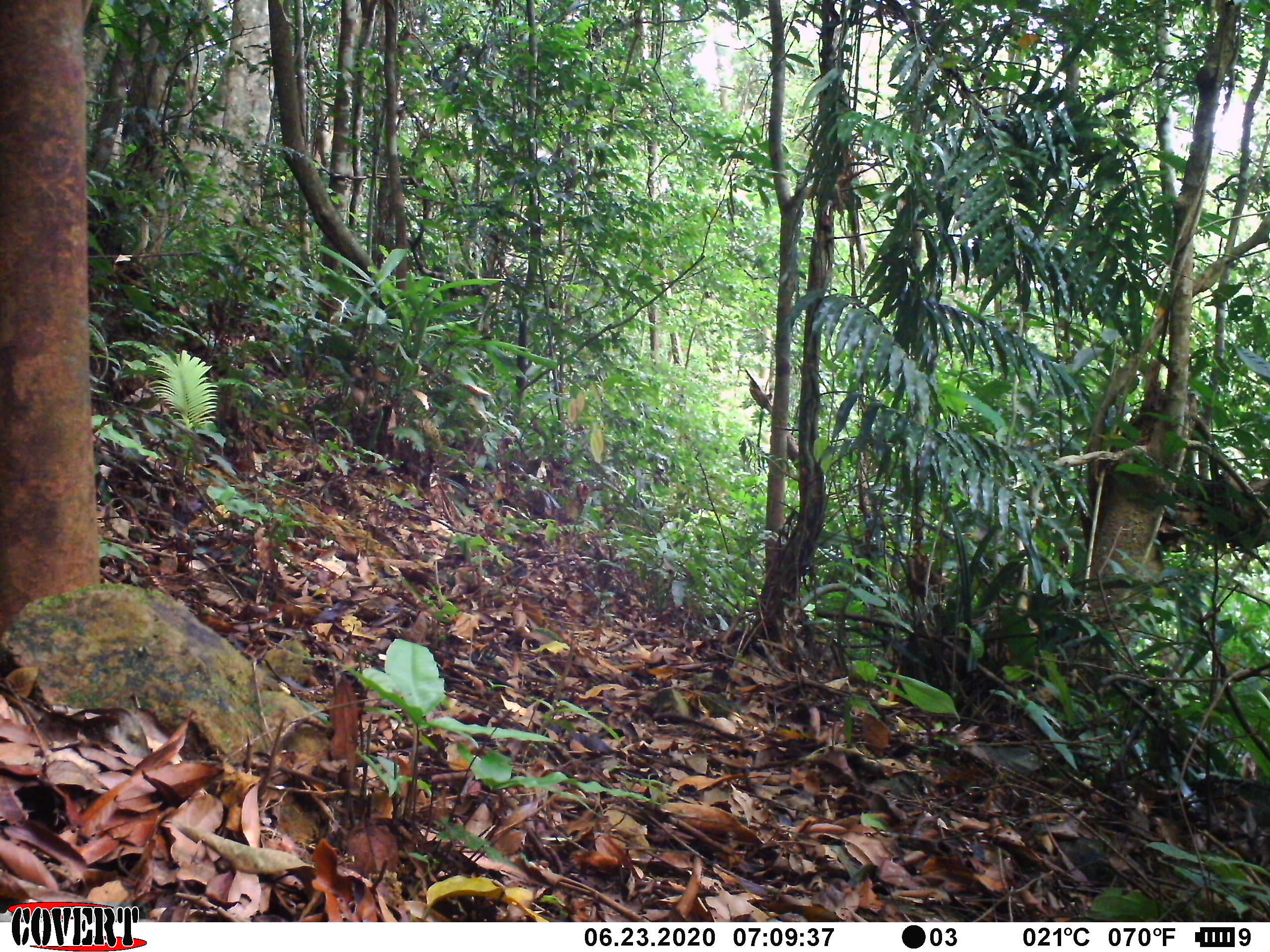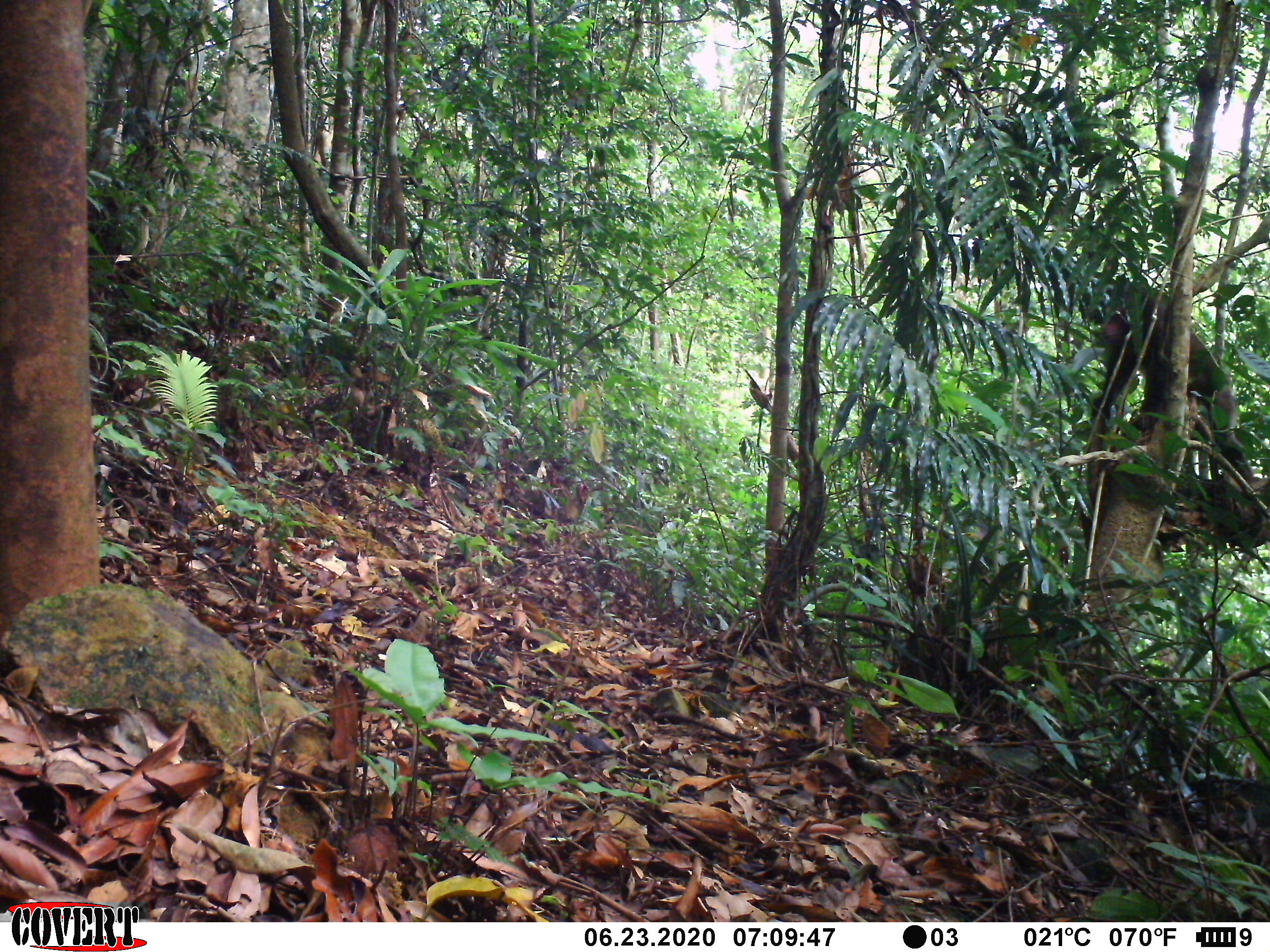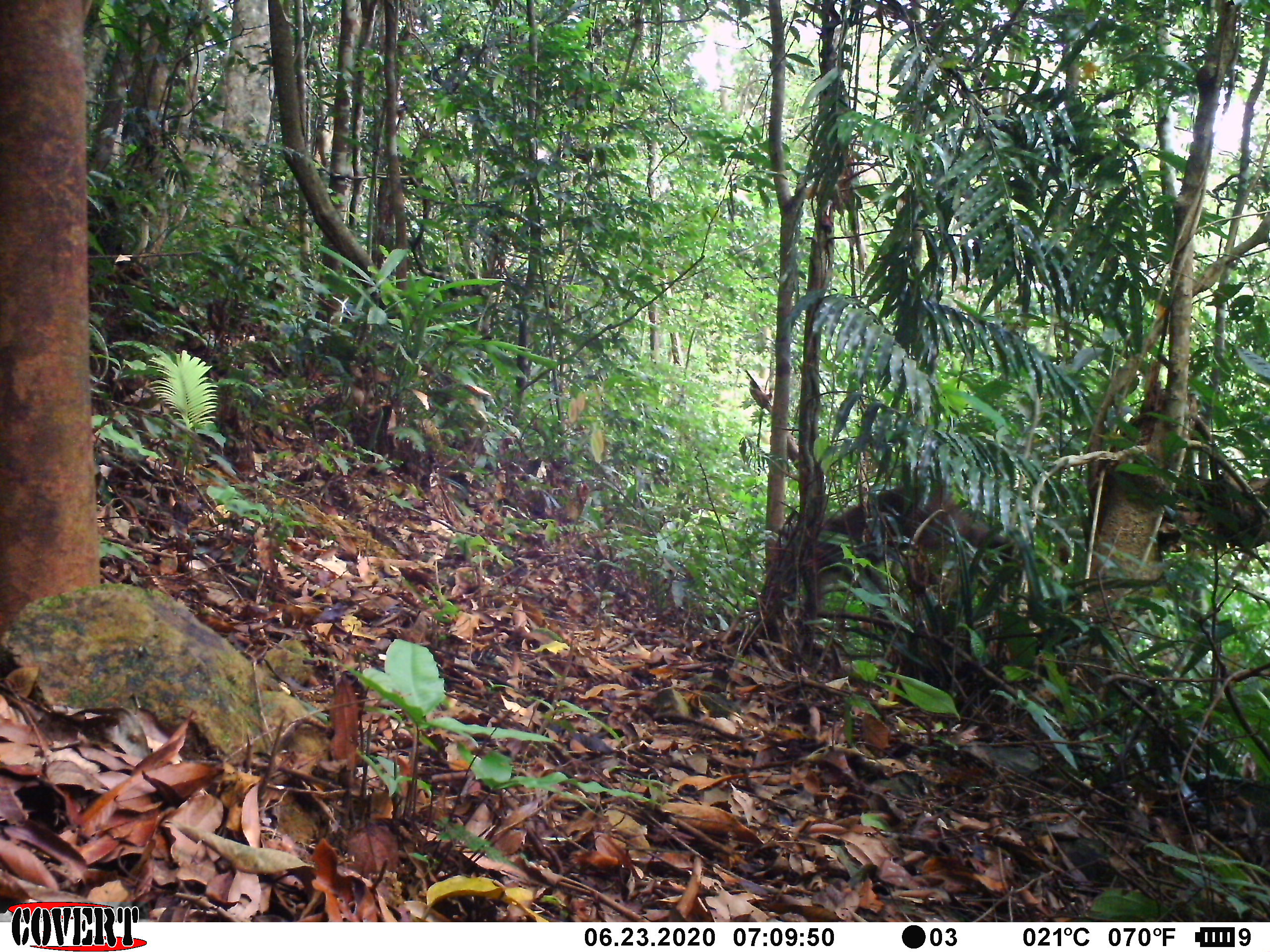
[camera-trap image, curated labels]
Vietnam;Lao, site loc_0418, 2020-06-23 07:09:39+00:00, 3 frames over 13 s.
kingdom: Animalia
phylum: Chordata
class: Mammalia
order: Primates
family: Cercopithecidae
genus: Macaca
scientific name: Macaca arctoides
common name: stump-tailed macaque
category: stump tailed macaque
Stump tailed macaque (stump-tailed macaque) (Macaca arctoides). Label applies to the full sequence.